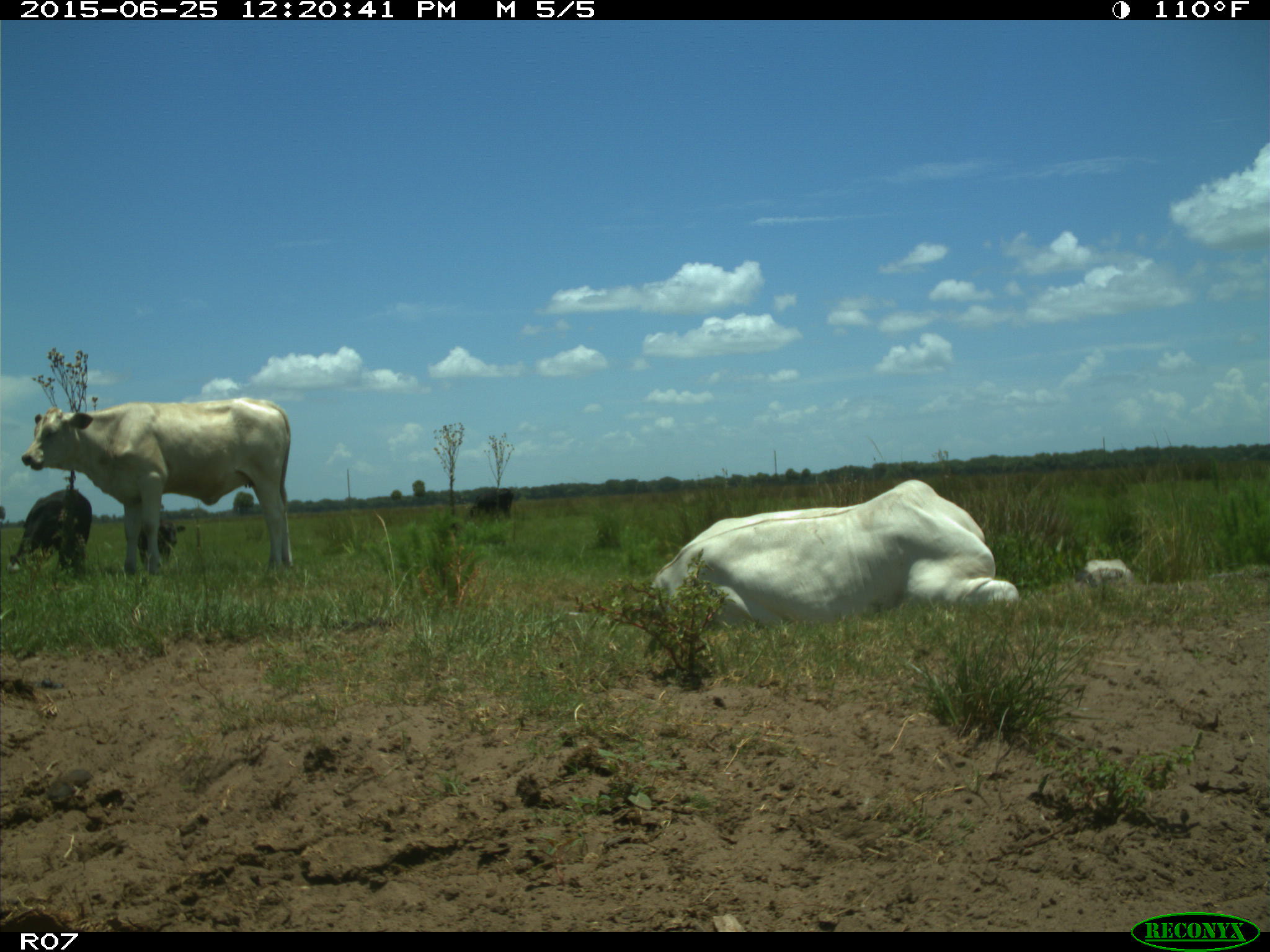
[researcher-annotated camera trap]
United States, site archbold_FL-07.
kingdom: Animalia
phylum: Chordata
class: Mammalia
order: Artiodactyla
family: Bovidae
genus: Bos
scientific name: Bos taurus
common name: domestic cow